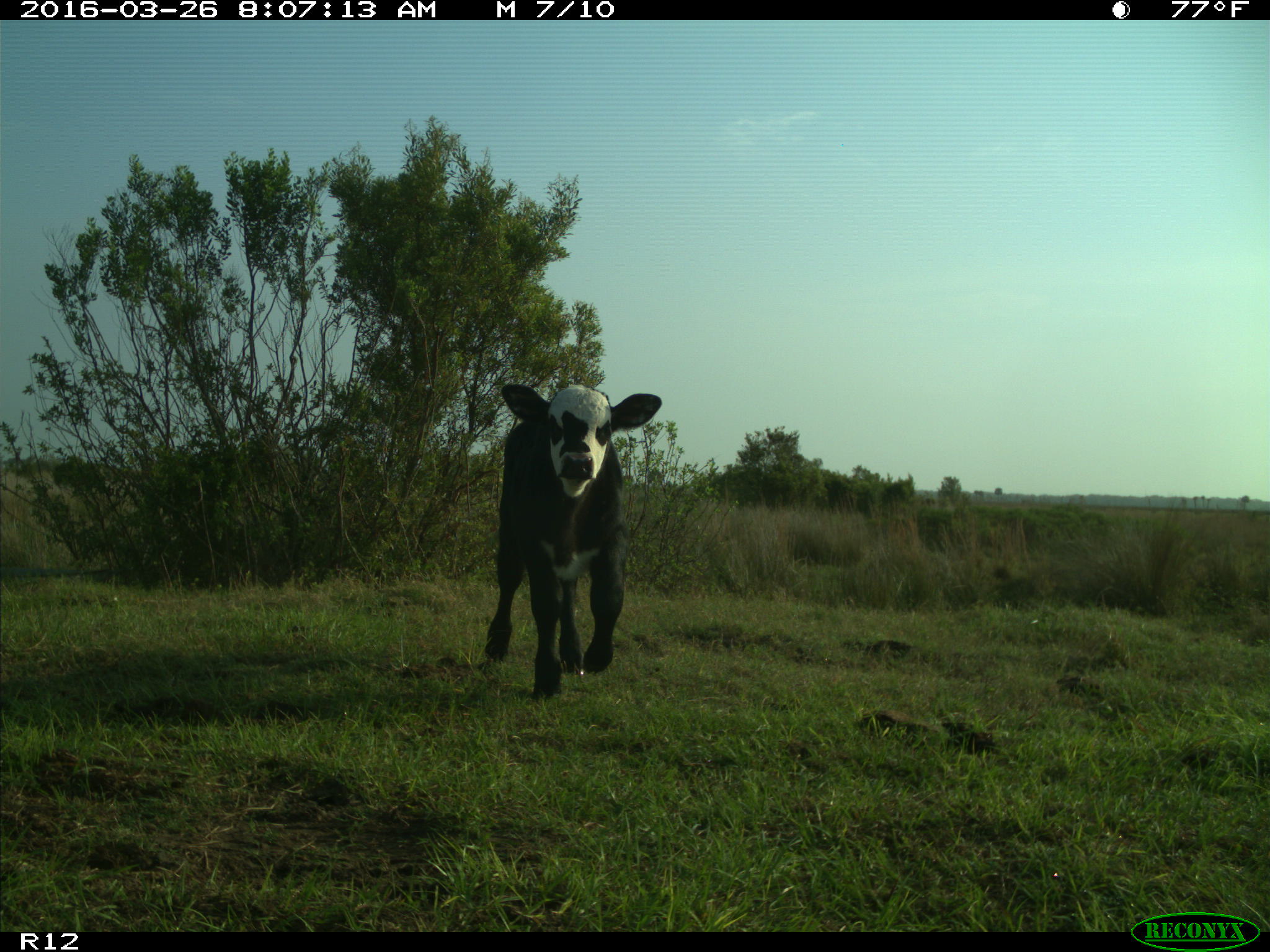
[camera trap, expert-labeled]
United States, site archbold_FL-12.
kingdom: Animalia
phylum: Chordata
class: Mammalia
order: Artiodactyla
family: Bovidae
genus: Bos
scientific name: Bos taurus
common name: domestic cow